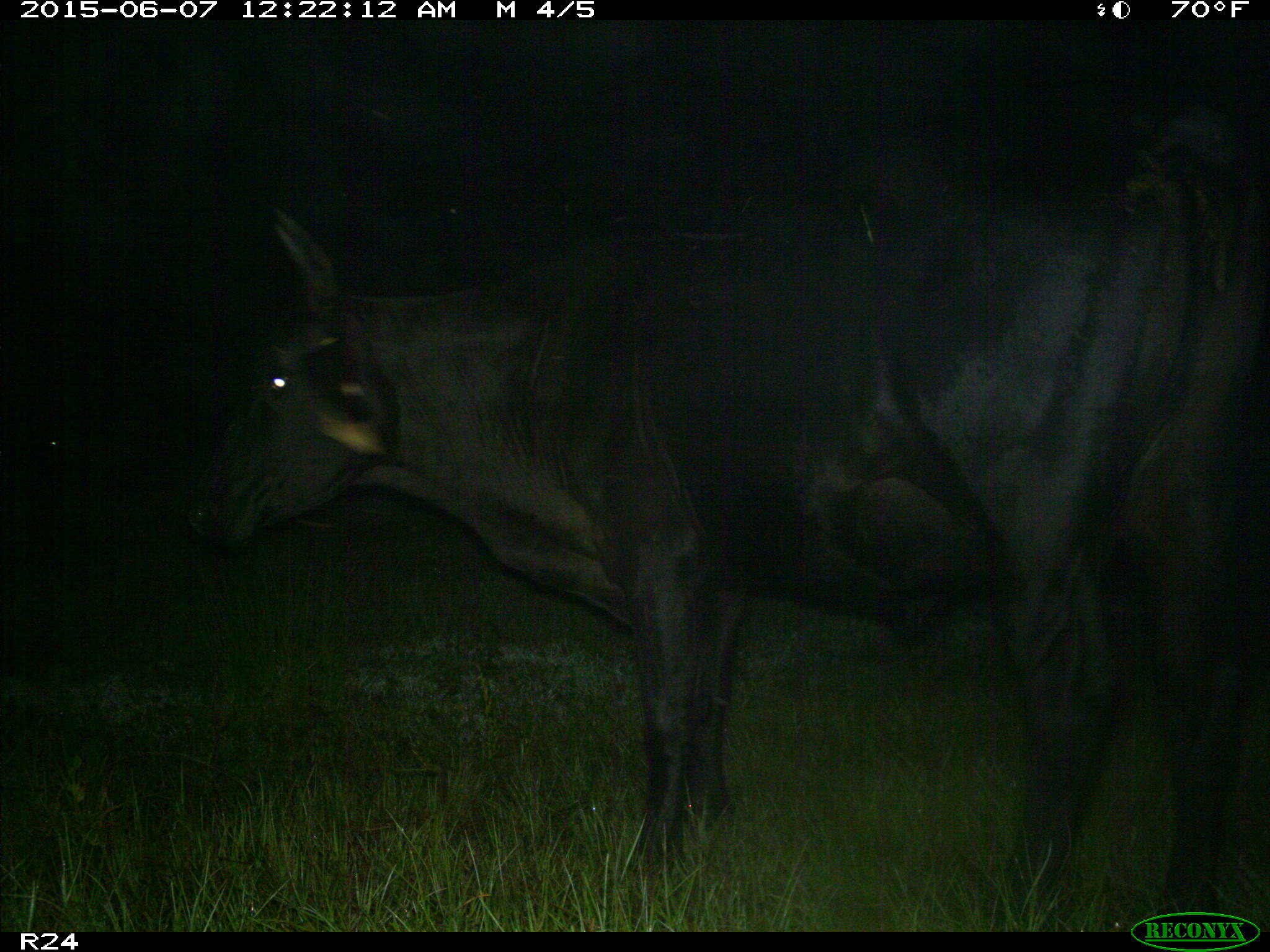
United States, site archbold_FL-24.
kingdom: Animalia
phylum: Chordata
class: Mammalia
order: Artiodactyla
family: Bovidae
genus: Bos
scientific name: Bos taurus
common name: domestic cow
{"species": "Bos taurus (domestic cow)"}